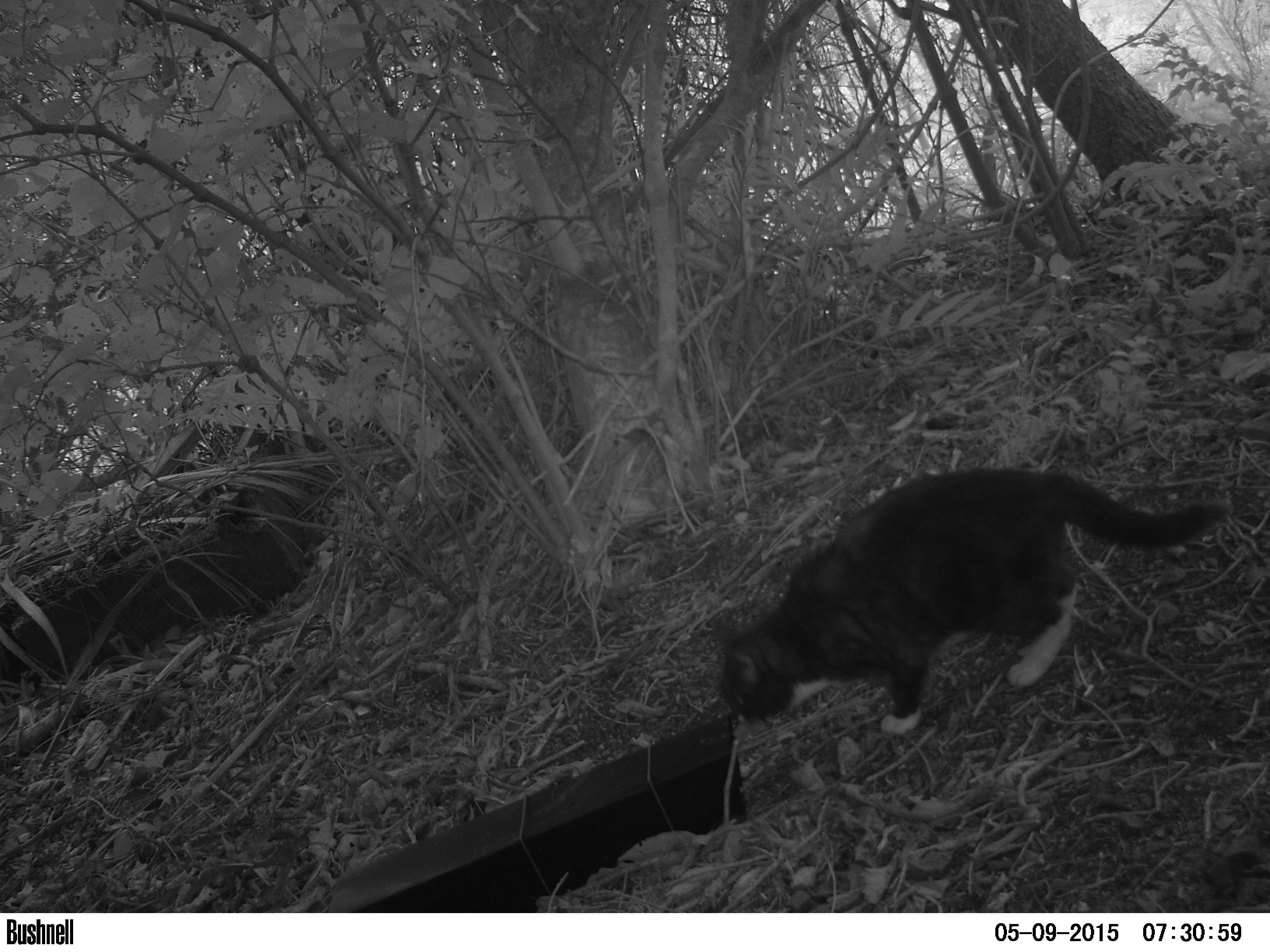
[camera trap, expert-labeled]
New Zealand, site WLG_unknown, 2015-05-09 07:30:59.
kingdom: Animalia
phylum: Chordata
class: Mammalia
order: Carnivora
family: Felidae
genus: Felis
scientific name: Felis catus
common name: domestic cat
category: cat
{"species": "cat (domestic cat) (Felis catus)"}